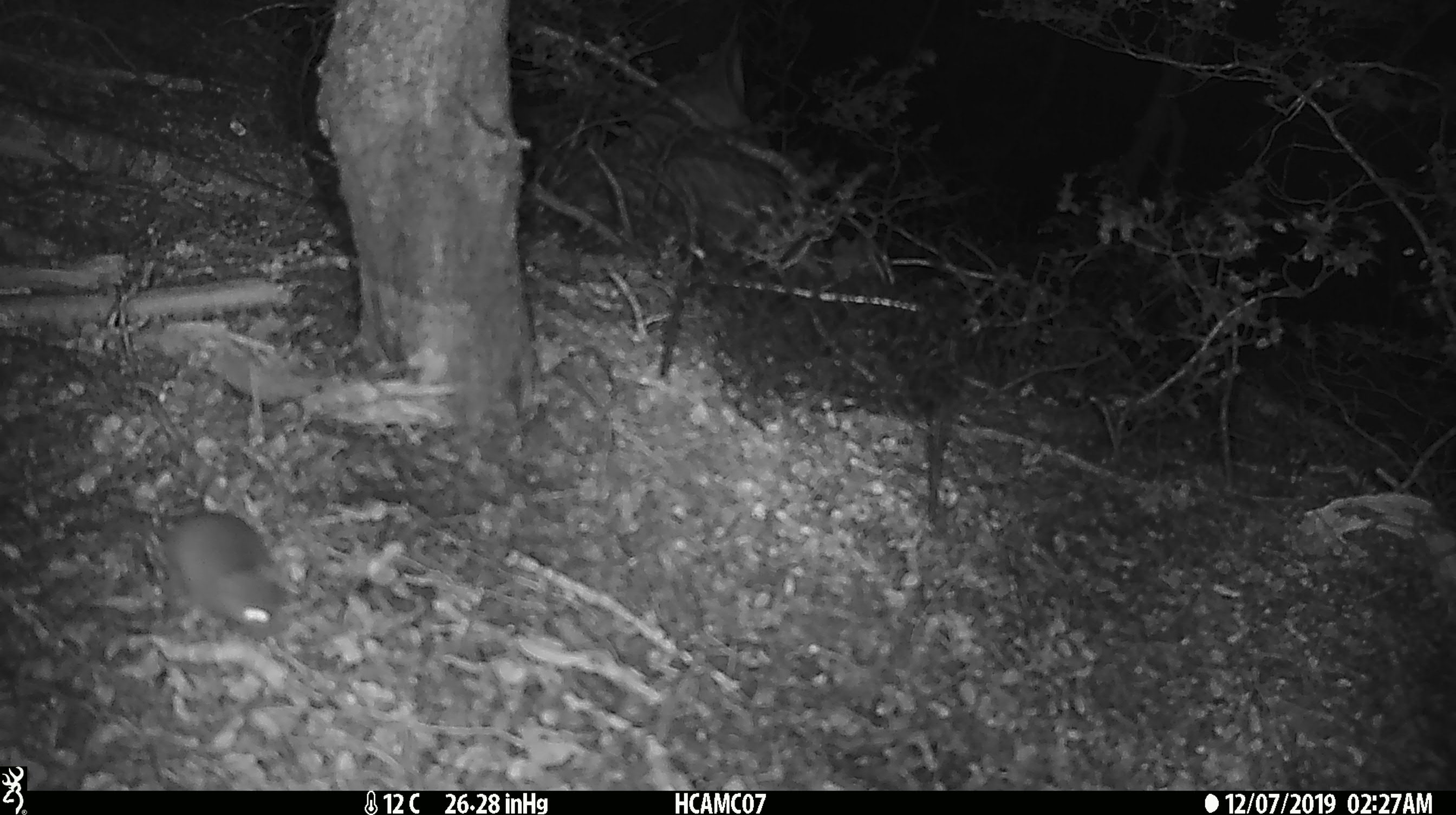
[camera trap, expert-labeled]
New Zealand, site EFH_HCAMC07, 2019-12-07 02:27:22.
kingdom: Animalia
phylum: Chordata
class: Mammalia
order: Rodentia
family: Muridae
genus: Mus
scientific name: Mus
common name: mouse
Mouse (Mus).